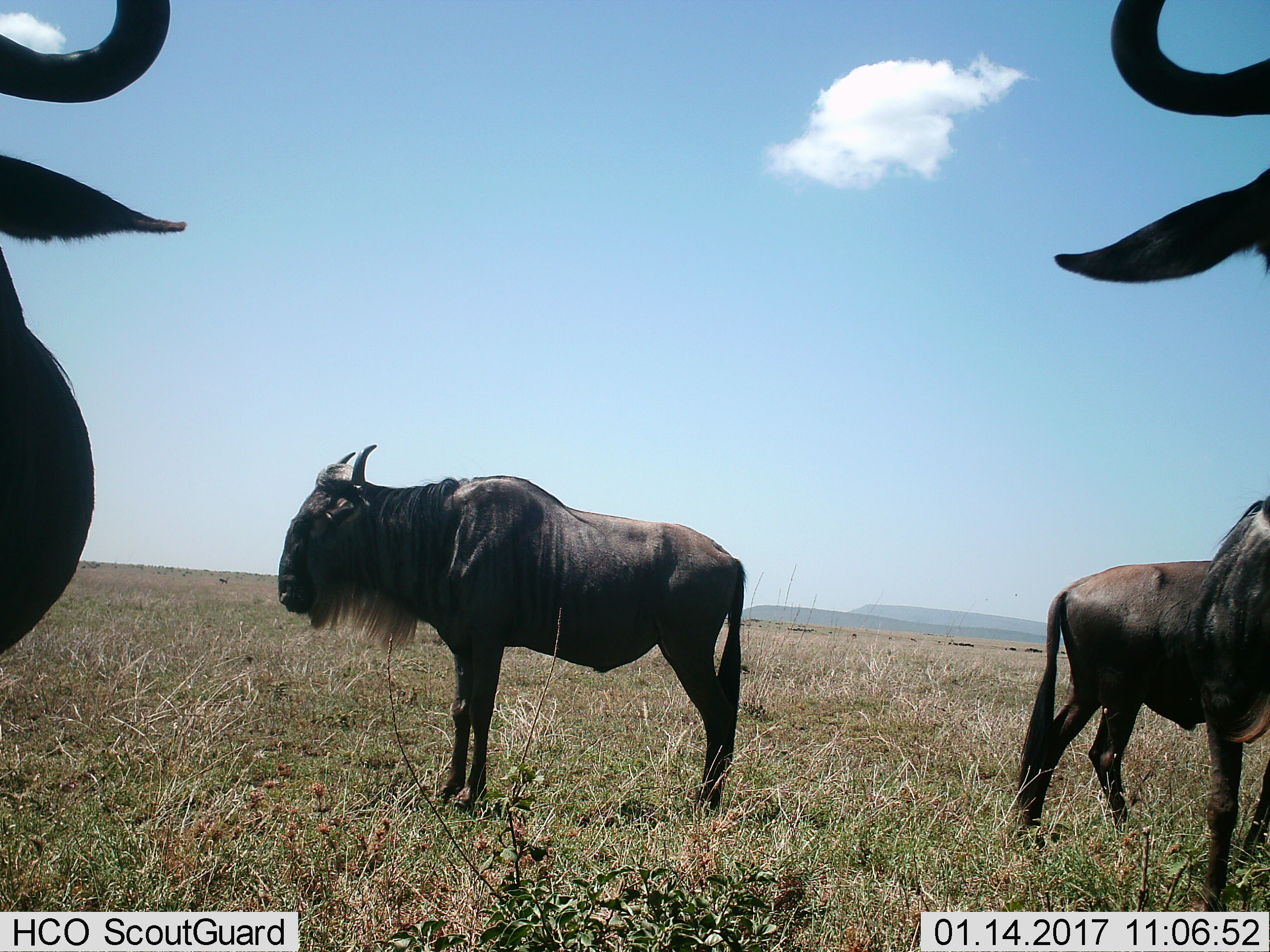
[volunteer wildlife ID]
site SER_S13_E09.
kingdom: Animalia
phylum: Chordata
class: Mammalia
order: Artiodactyla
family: Bovidae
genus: Connochaetes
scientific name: Connochaetes taurinus taurinus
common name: blue wildebeest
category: wildebeestblue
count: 4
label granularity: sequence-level